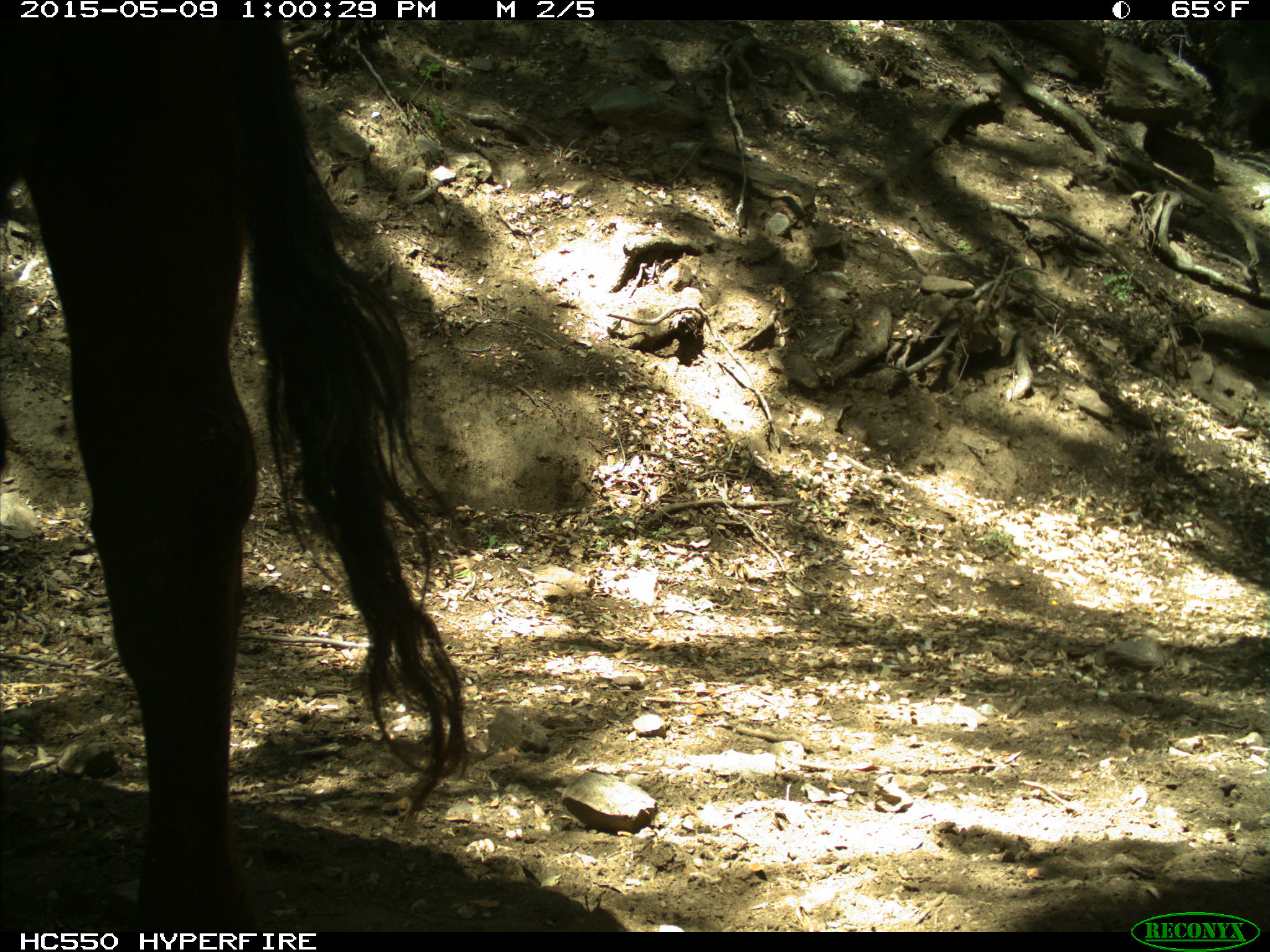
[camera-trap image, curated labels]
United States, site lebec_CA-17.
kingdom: Animalia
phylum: Chordata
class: Mammalia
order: Artiodactyla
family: Bovidae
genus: Bos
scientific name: Bos taurus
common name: domestic cow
Bos taurus (domestic cow).